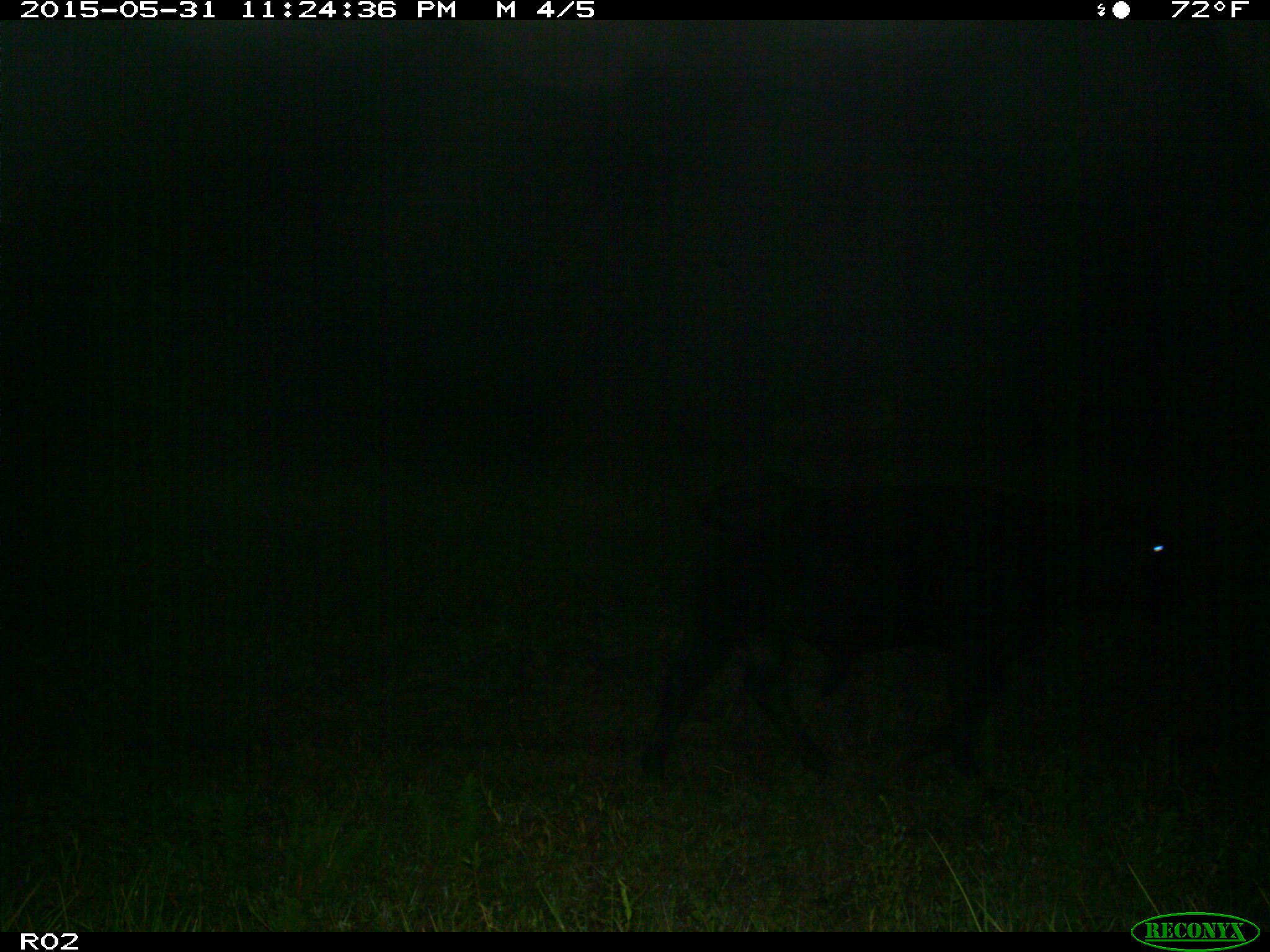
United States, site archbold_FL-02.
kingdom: Animalia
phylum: Chordata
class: Mammalia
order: Artiodactyla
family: Bovidae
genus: Bos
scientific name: Bos taurus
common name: domestic cow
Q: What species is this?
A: Bos taurus (domestic cow).